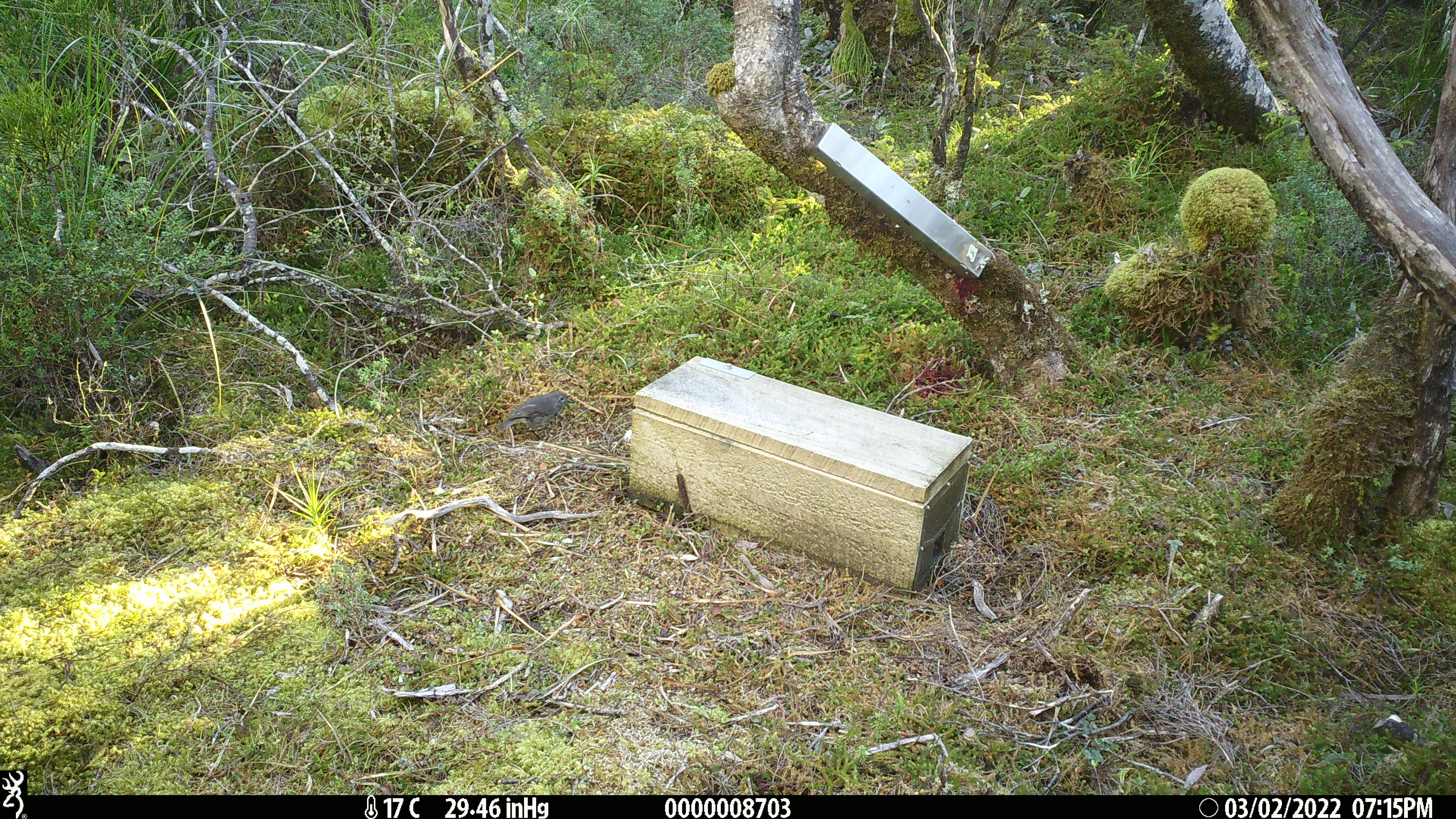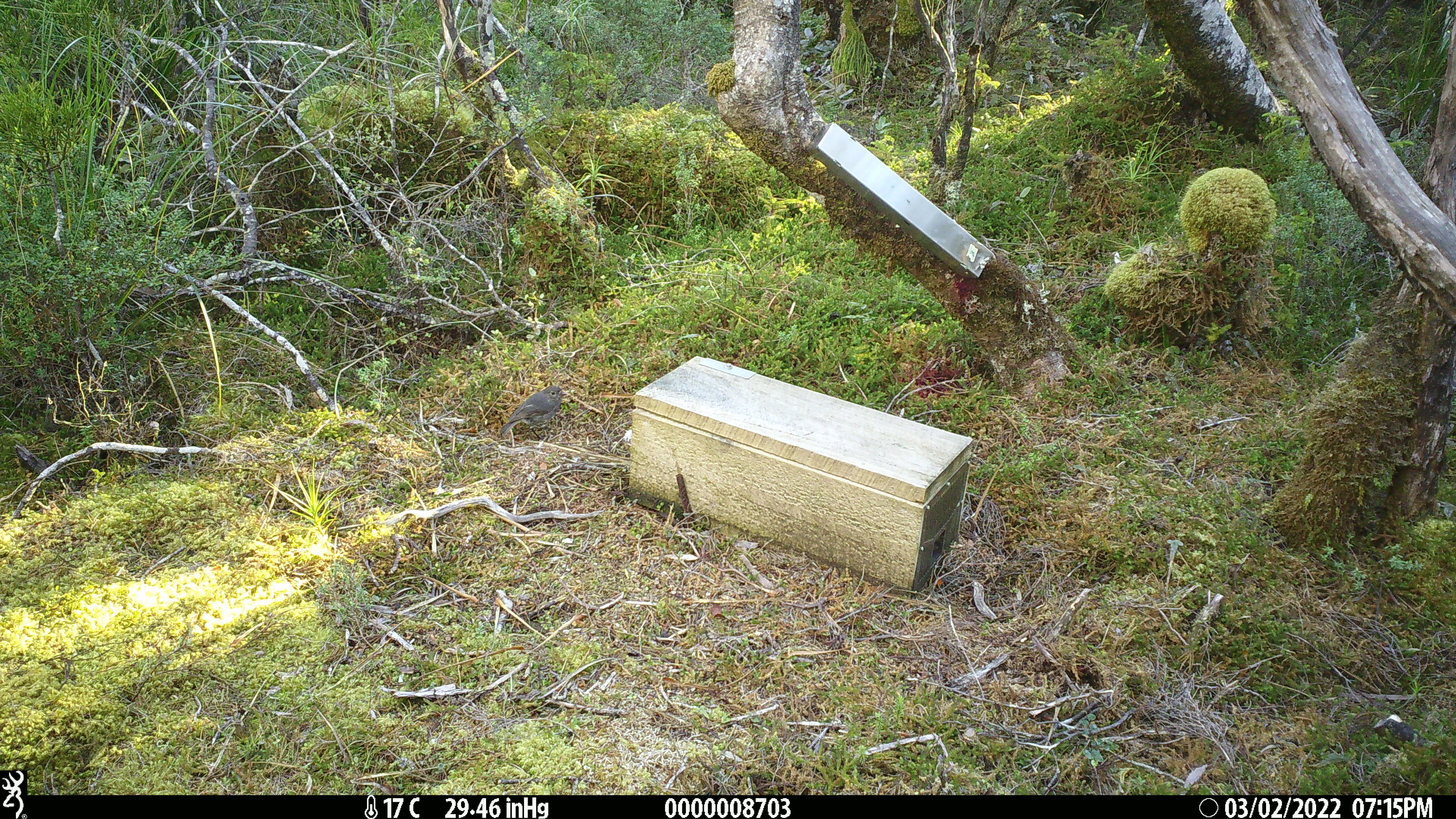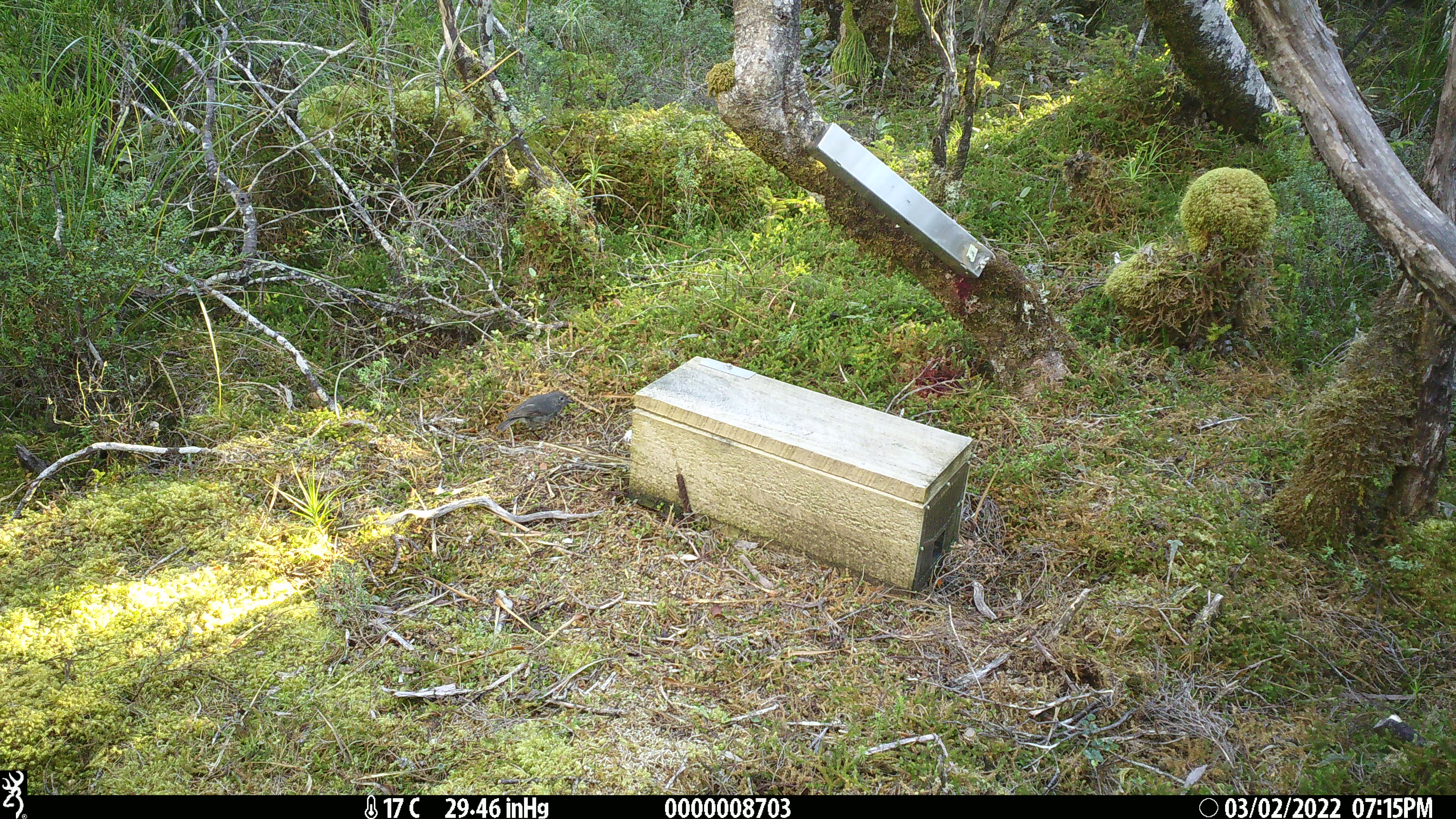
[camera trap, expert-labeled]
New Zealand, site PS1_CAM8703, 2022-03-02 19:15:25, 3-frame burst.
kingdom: Animalia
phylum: Chordata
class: Aves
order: Passeriformes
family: Petroicidae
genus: Petroica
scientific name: Petroica australis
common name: new zealand robin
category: robin